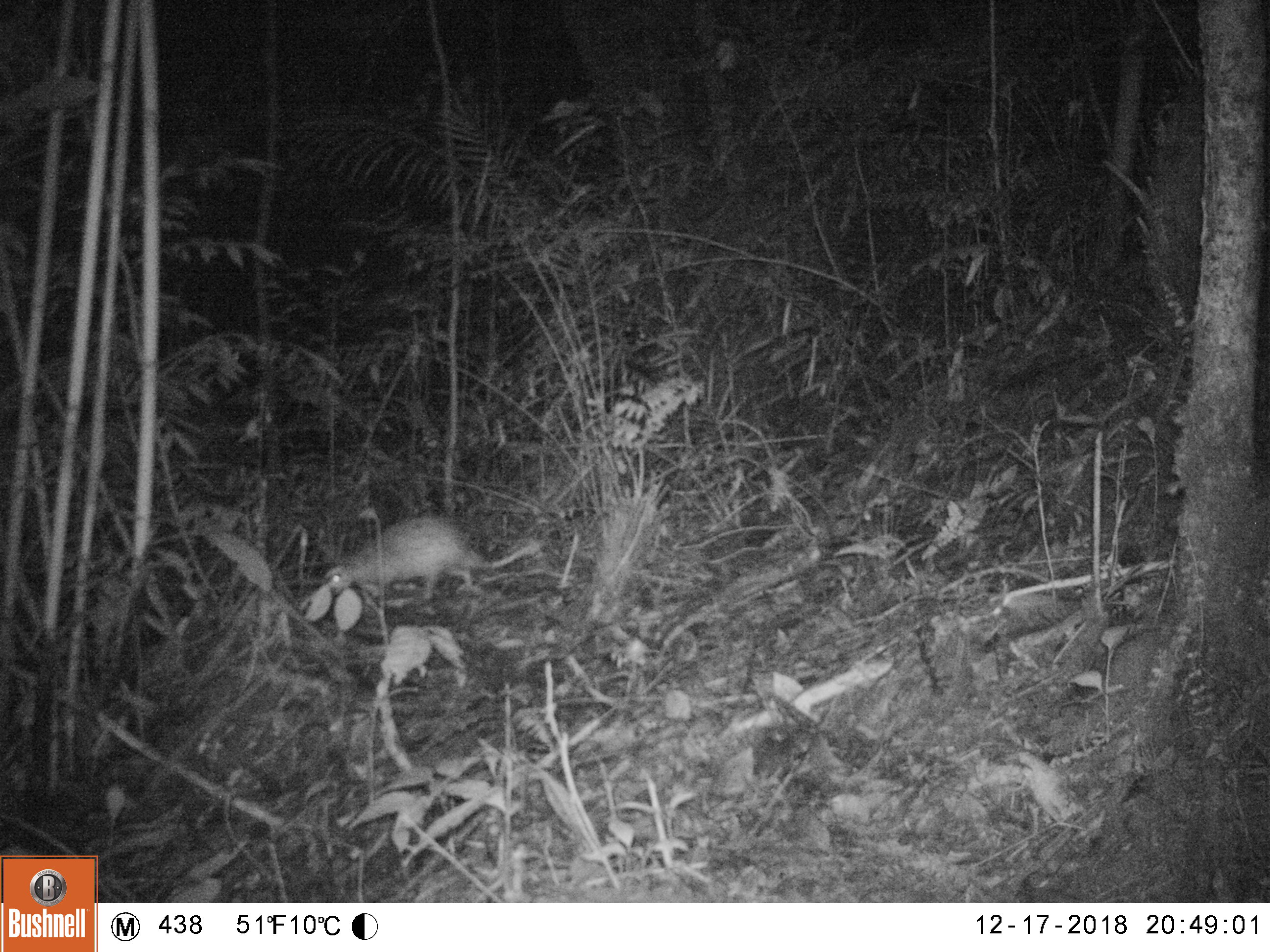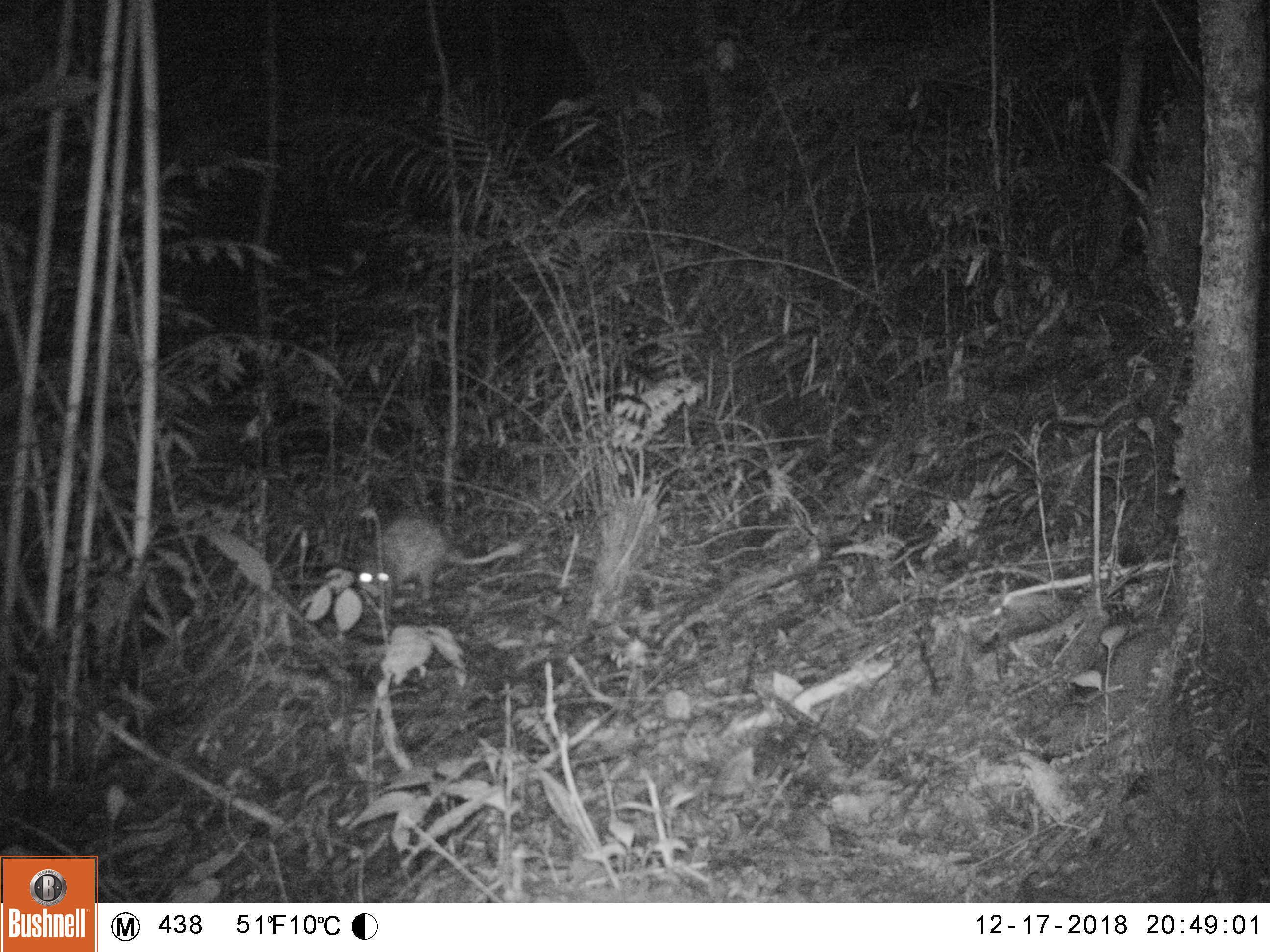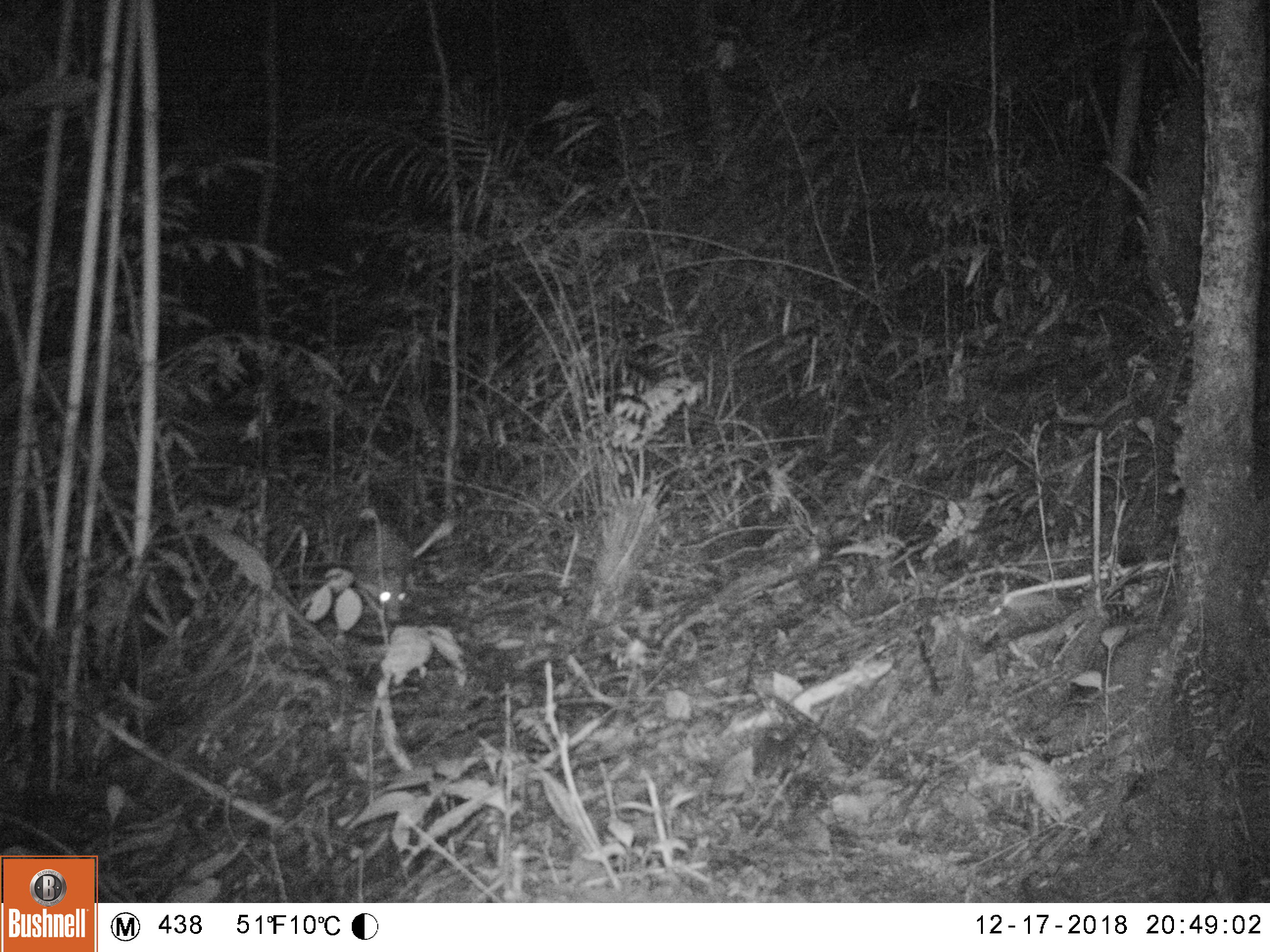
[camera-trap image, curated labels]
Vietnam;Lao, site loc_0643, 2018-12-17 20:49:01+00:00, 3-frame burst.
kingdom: Animalia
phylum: Chordata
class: Mammalia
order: Rodentia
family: Hystricidae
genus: Atherurus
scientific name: Atherurus macrourus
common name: asiatic brush-tailed porcupine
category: asiatic brush tailed porcupine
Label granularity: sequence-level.